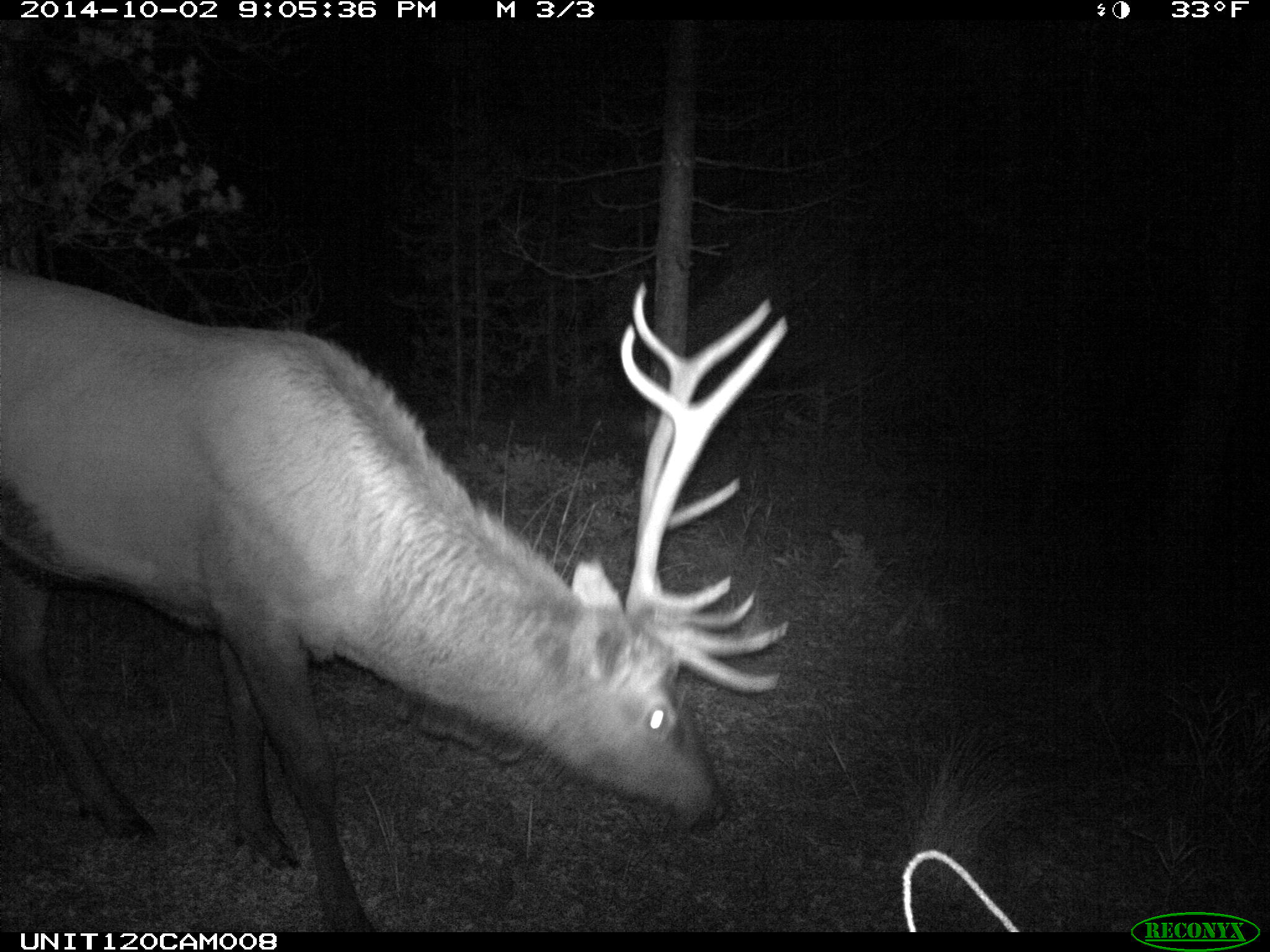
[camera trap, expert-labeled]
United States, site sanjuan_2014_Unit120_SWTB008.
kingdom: Animalia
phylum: Chordata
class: Mammalia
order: Artiodactyla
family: Cervidae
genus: Cervus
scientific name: Cervus elaphus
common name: red deer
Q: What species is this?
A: Cervus elaphus (red deer).